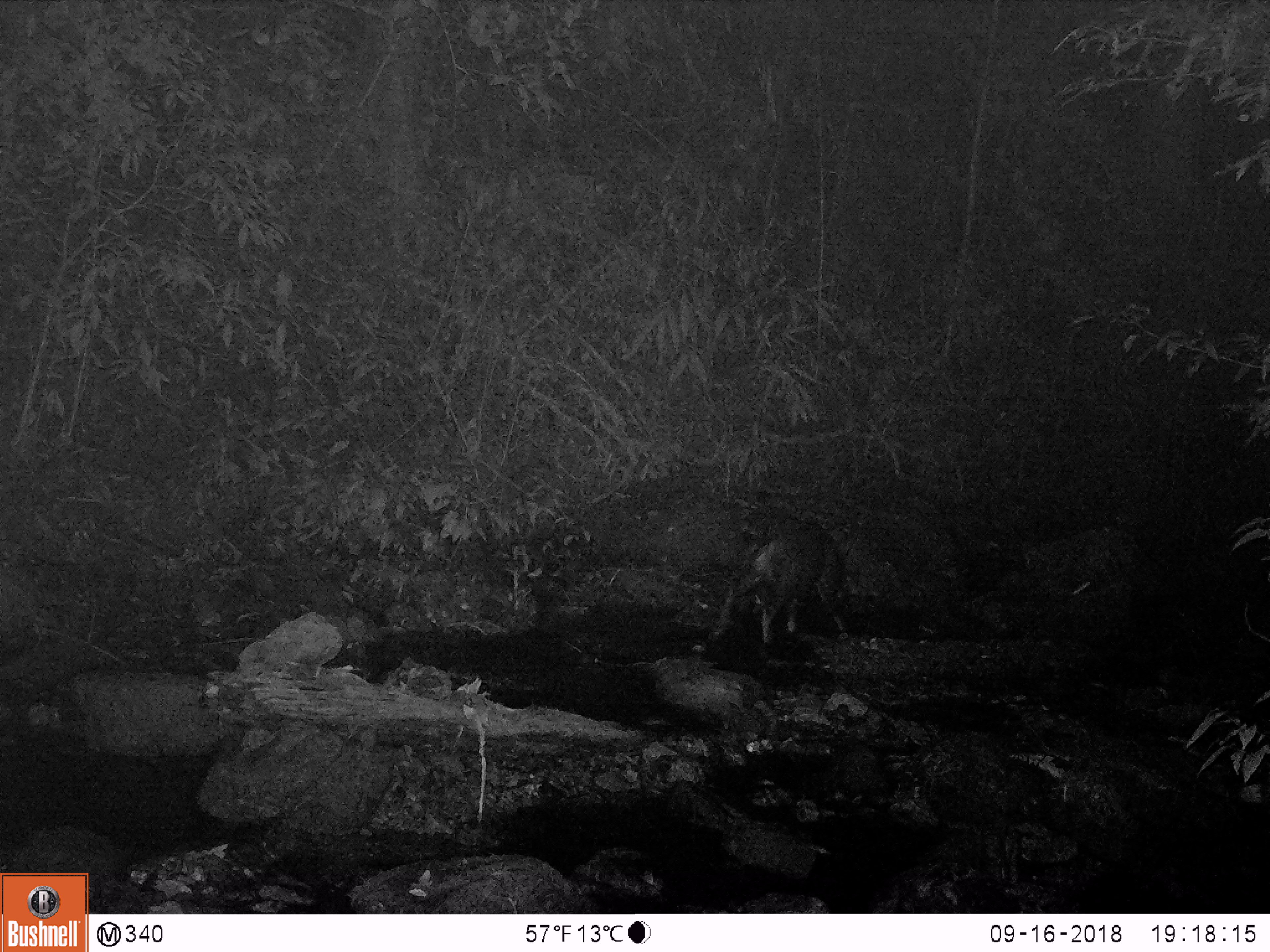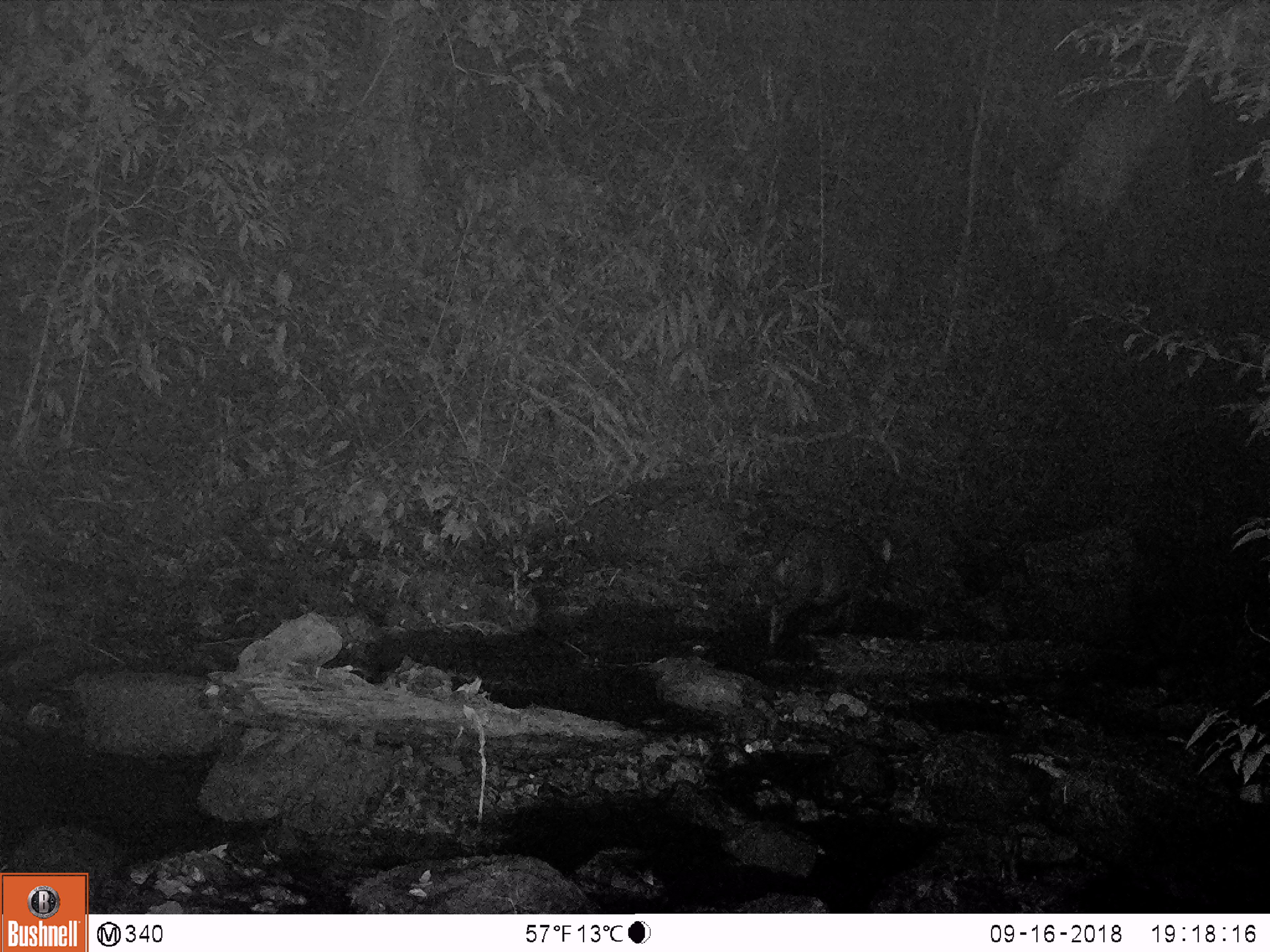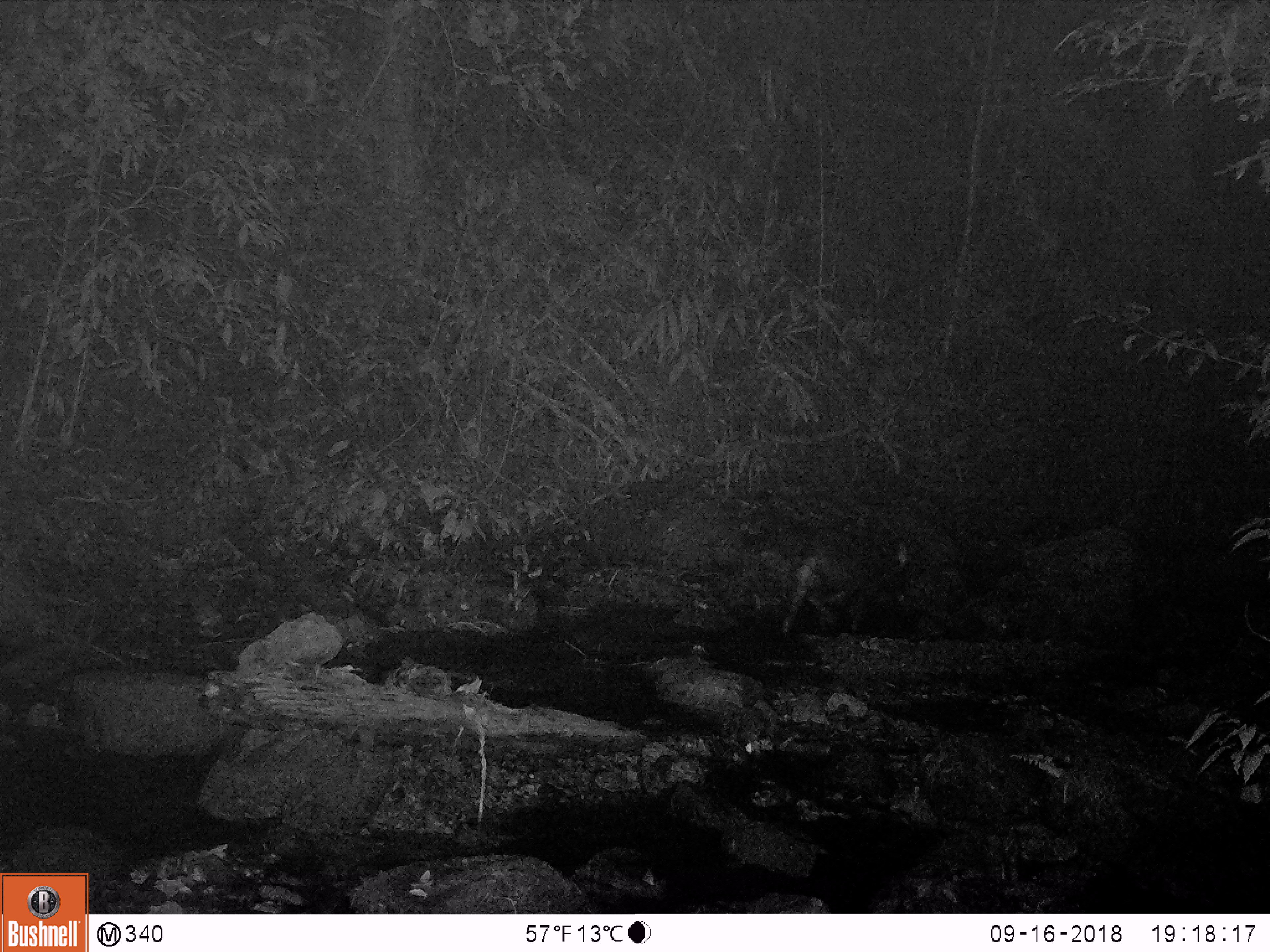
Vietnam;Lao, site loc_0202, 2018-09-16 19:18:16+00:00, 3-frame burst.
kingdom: Animalia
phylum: Chordata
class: Mammalia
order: Artiodactyla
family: Bovidae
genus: Capricornis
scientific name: Capricornis sumatraensis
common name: chinese serow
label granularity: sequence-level